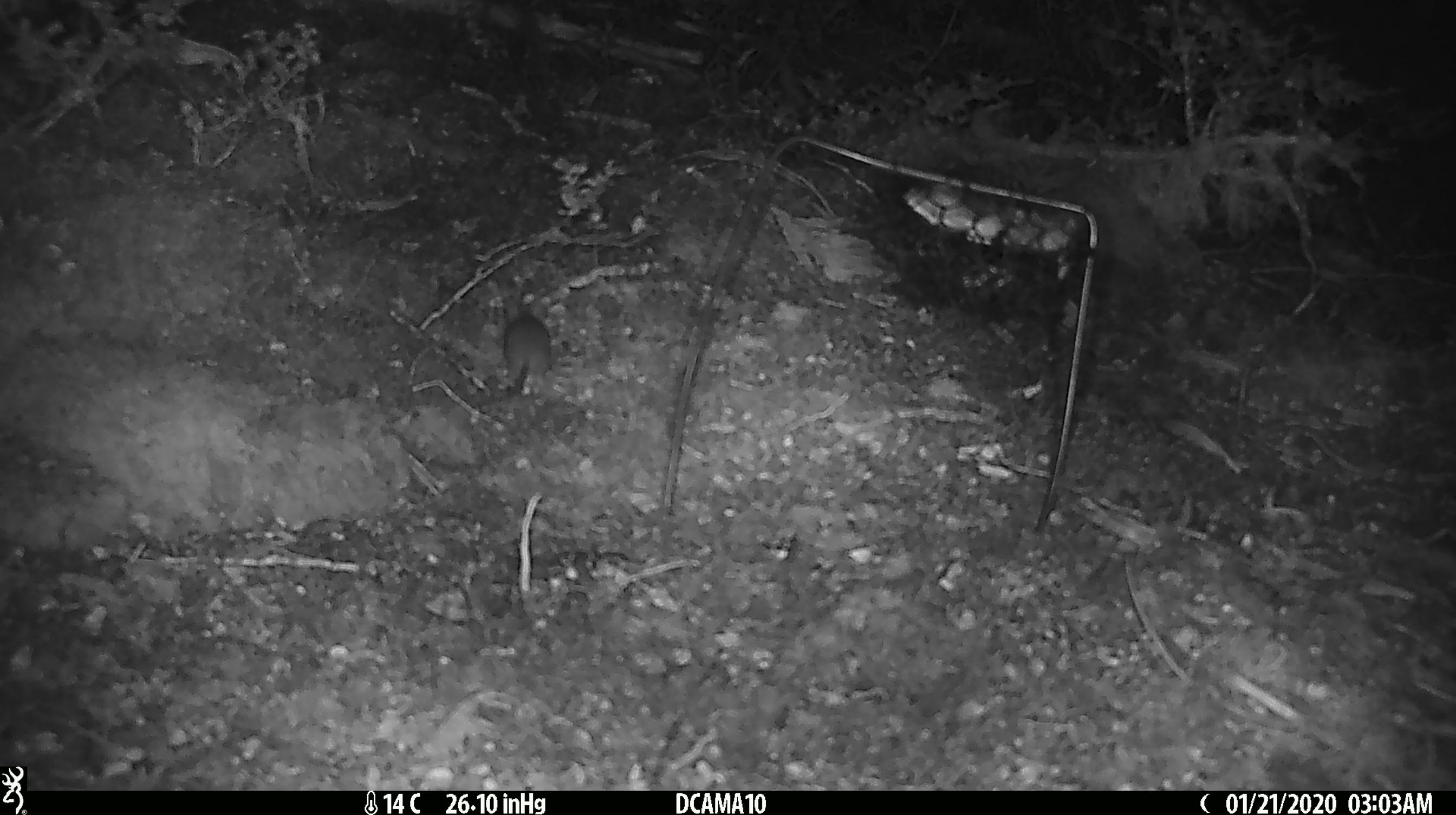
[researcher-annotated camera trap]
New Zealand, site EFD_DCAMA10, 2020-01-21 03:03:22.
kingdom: Animalia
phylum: Chordata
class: Mammalia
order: Rodentia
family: Muridae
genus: Mus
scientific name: Mus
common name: mouse